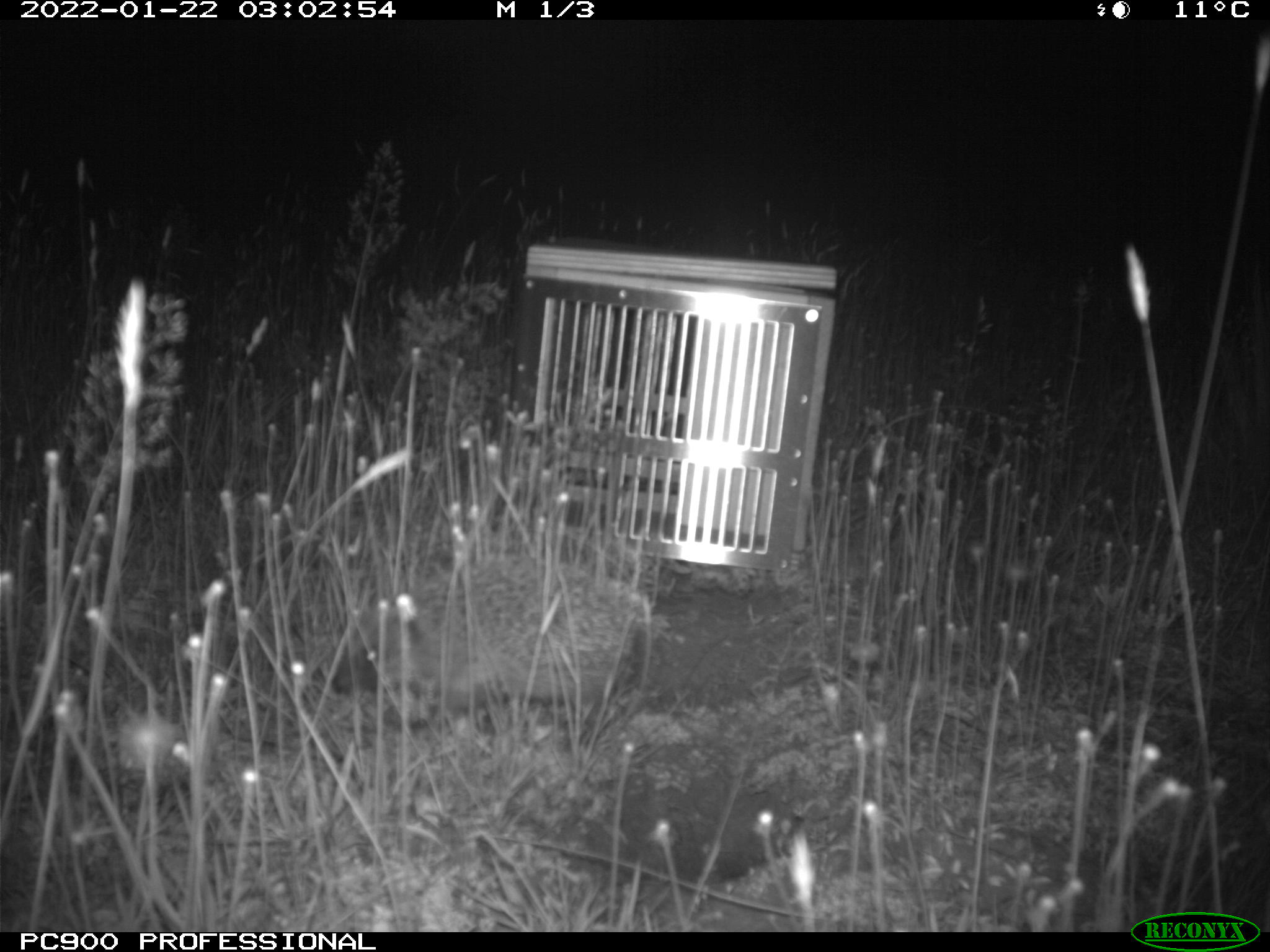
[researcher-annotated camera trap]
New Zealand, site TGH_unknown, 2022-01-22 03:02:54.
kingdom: Animalia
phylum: Chordata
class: Mammalia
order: Eulipotyphla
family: Erinaceidae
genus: Erinaceus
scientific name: Erinaceus europaeus europaeus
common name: european hedgehog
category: hedgehog